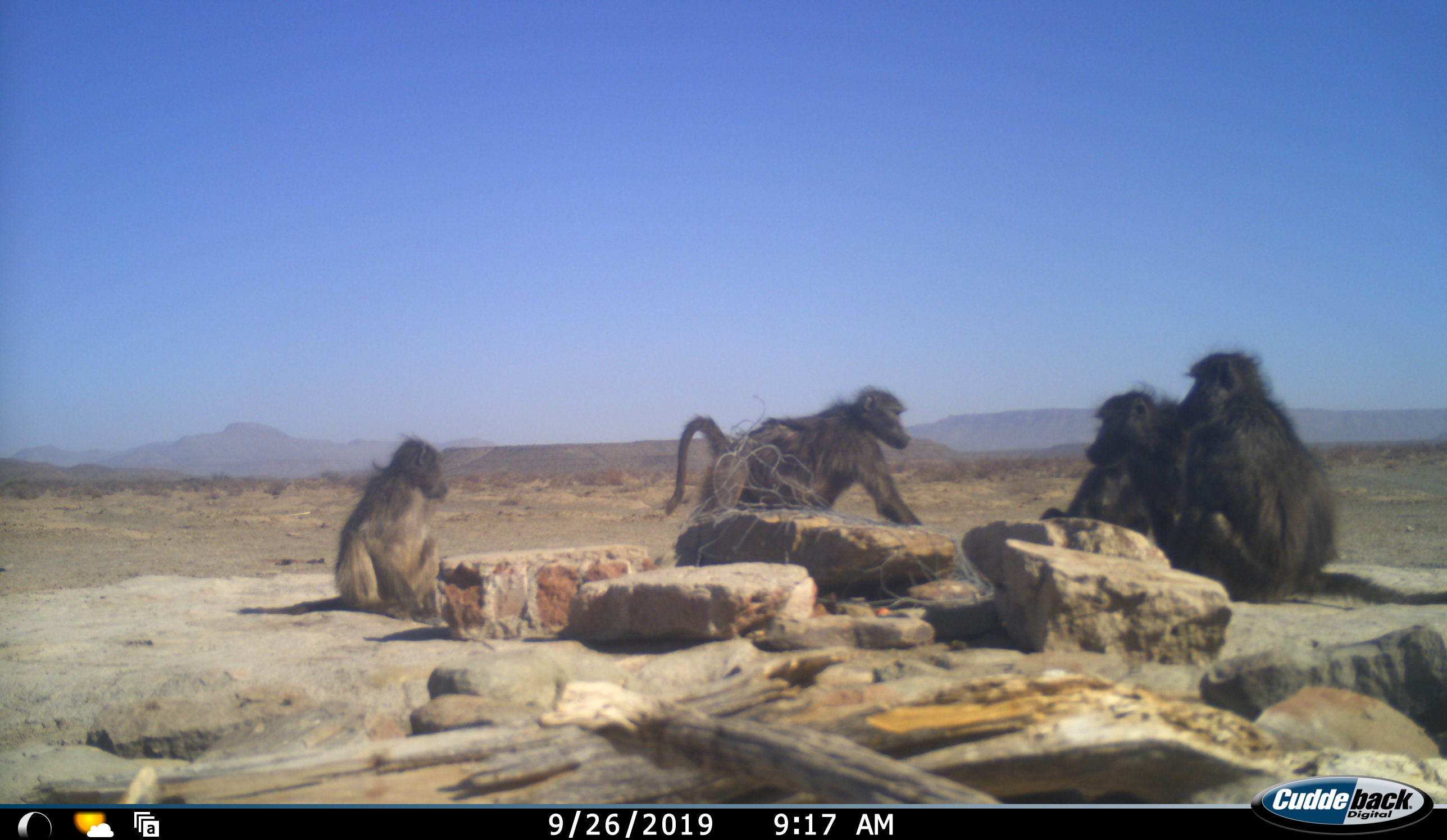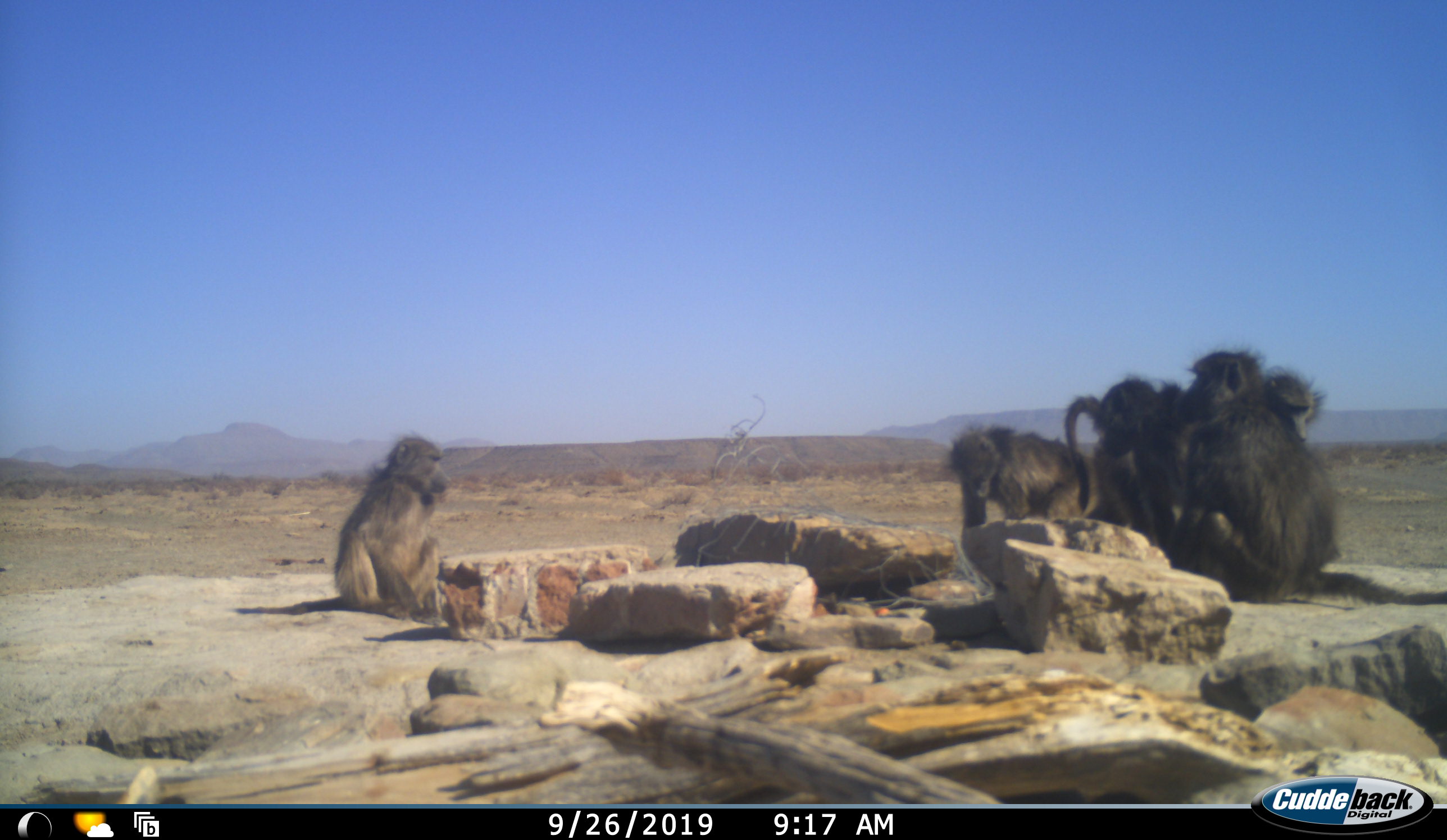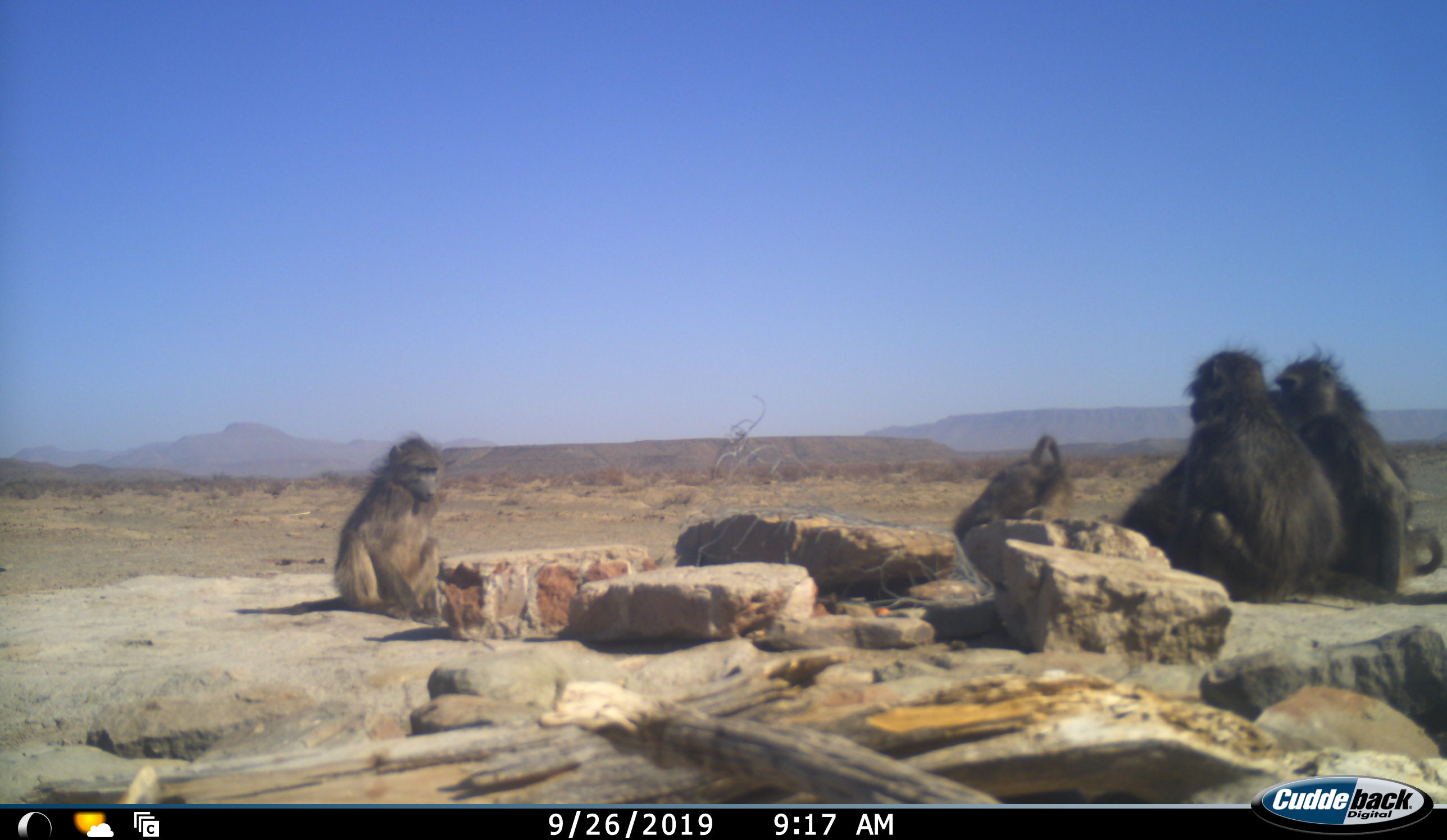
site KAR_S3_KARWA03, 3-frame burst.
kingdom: Animalia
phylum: Chordata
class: Mammalia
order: Primates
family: Cercopithecidae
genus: Papio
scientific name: Papio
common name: baboon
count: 5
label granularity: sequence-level